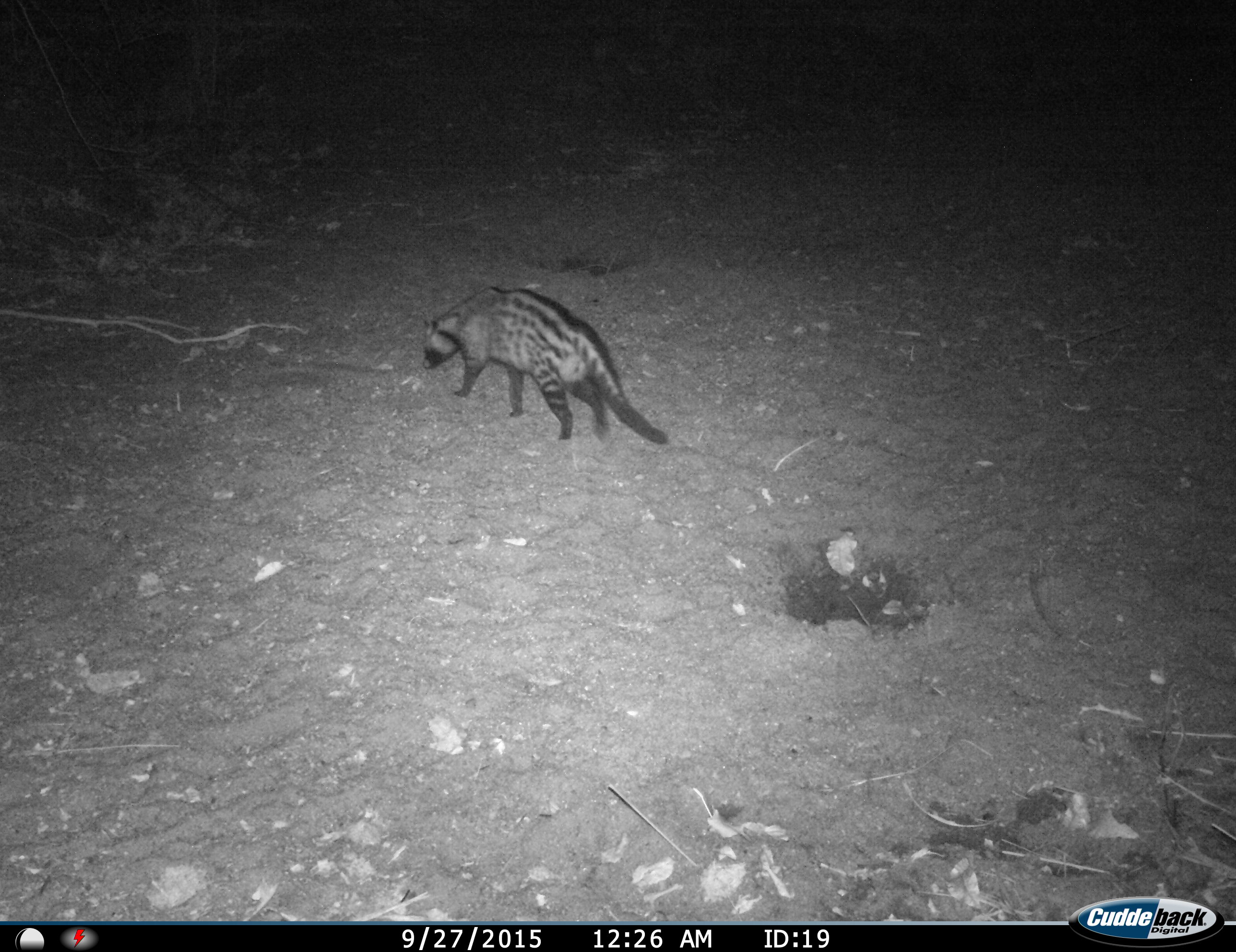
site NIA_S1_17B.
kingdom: Animalia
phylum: Chordata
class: Mammalia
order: Carnivora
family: Viverridae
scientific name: Viverridae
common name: civet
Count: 1.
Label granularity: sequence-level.